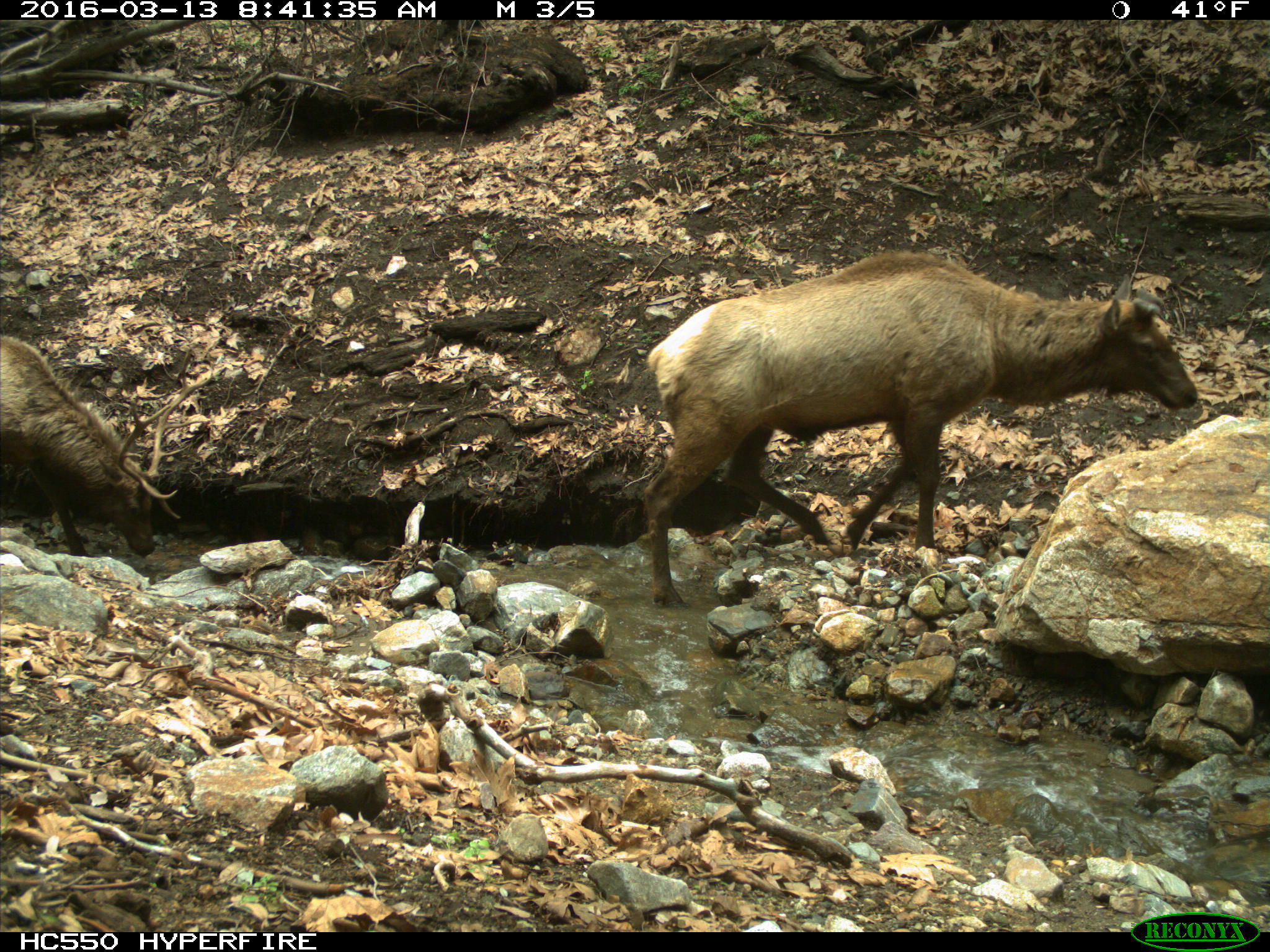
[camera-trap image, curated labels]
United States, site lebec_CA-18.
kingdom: Animalia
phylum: Chordata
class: Mammalia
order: Artiodactyla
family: Cervidae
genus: Cervus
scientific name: Cervus canadensis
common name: elk